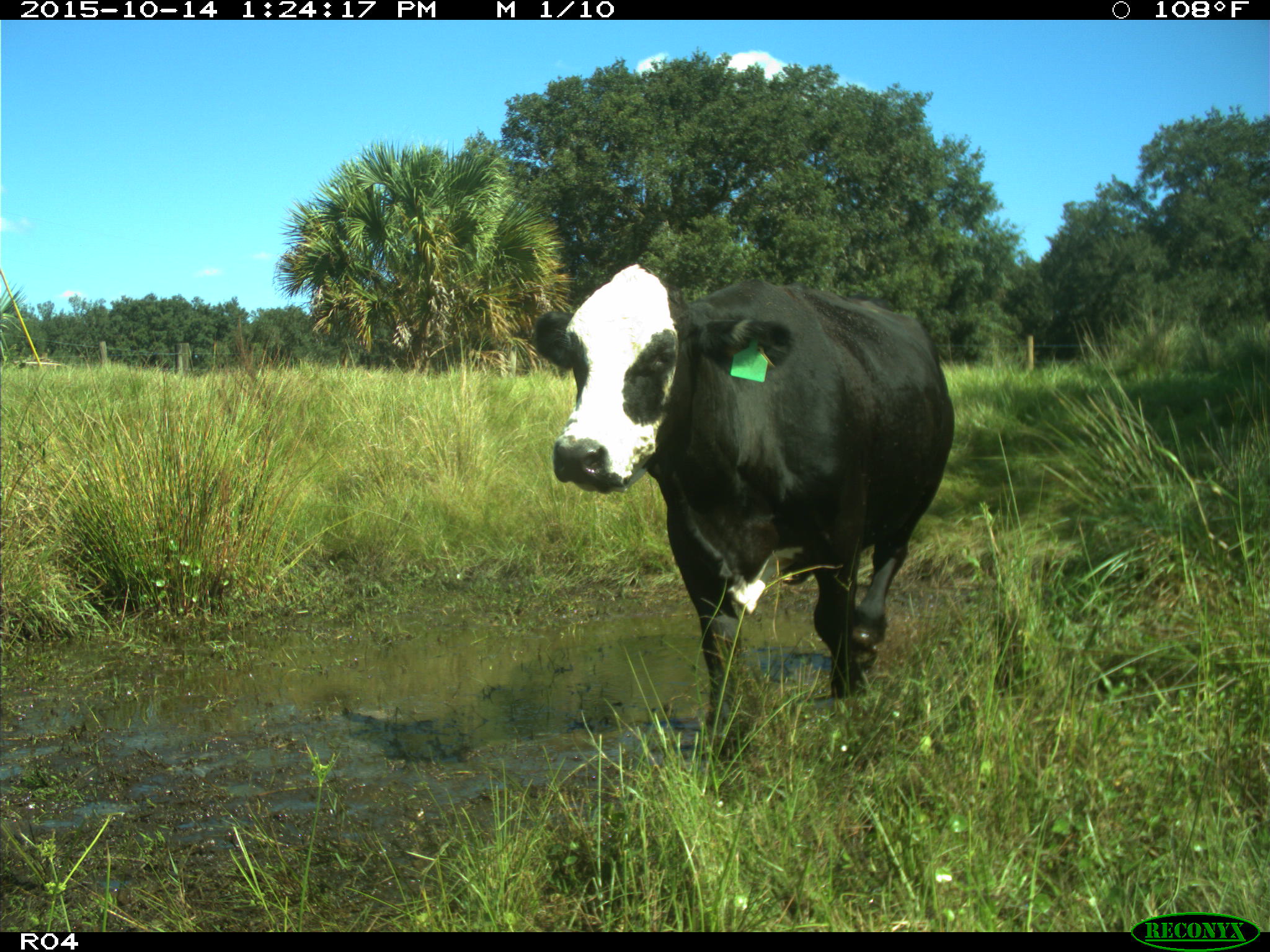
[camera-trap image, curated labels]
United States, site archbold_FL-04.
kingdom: Animalia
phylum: Chordata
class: Mammalia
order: Artiodactyla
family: Bovidae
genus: Bos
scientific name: Bos taurus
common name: domestic cow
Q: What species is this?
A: Bos taurus (domestic cow).